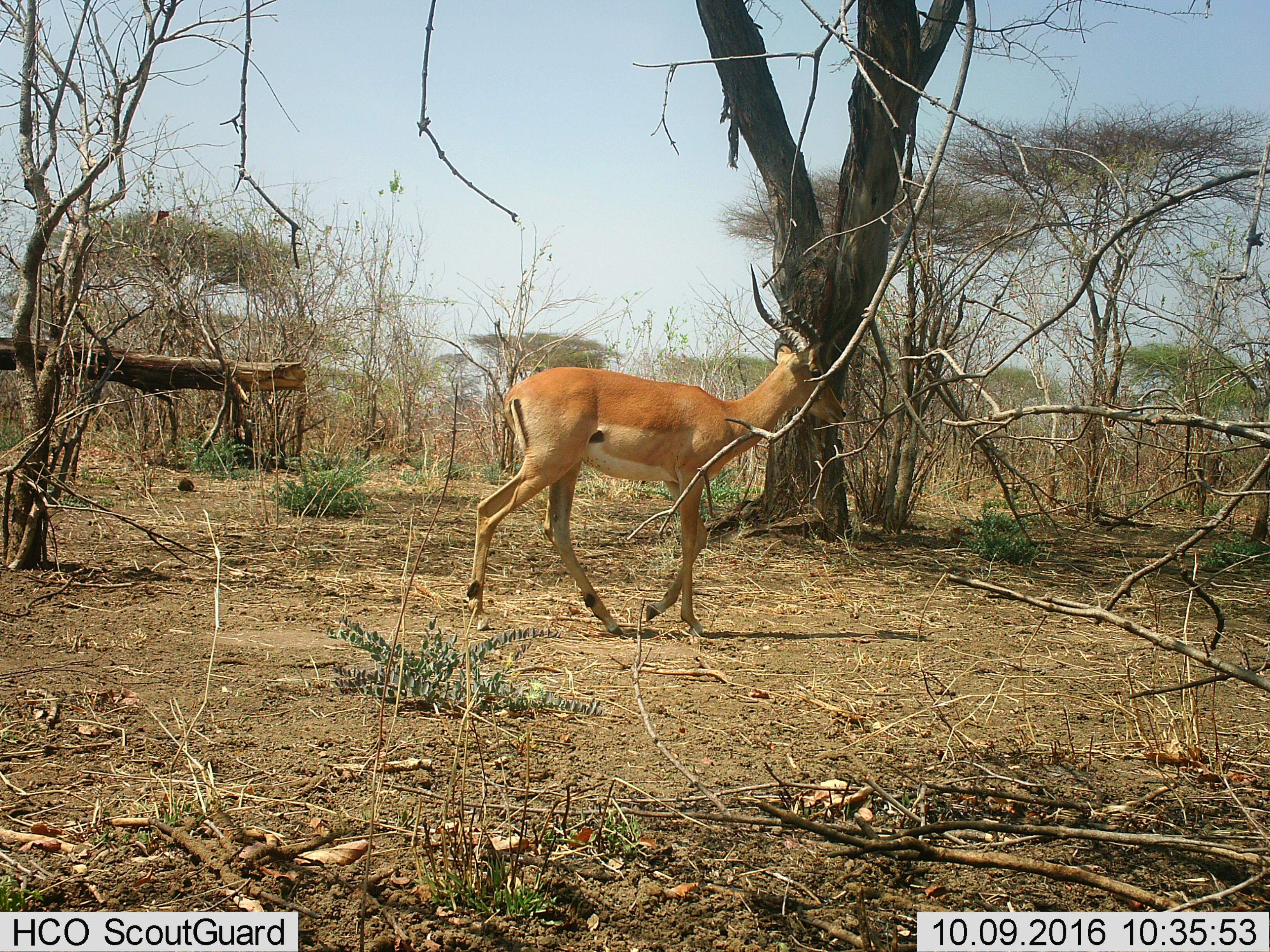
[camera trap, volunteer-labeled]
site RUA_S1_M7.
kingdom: Animalia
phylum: Chordata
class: Mammalia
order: Artiodactyla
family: Bovidae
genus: Aepyceros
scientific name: Aepyceros melampus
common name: impala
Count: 1.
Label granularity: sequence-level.